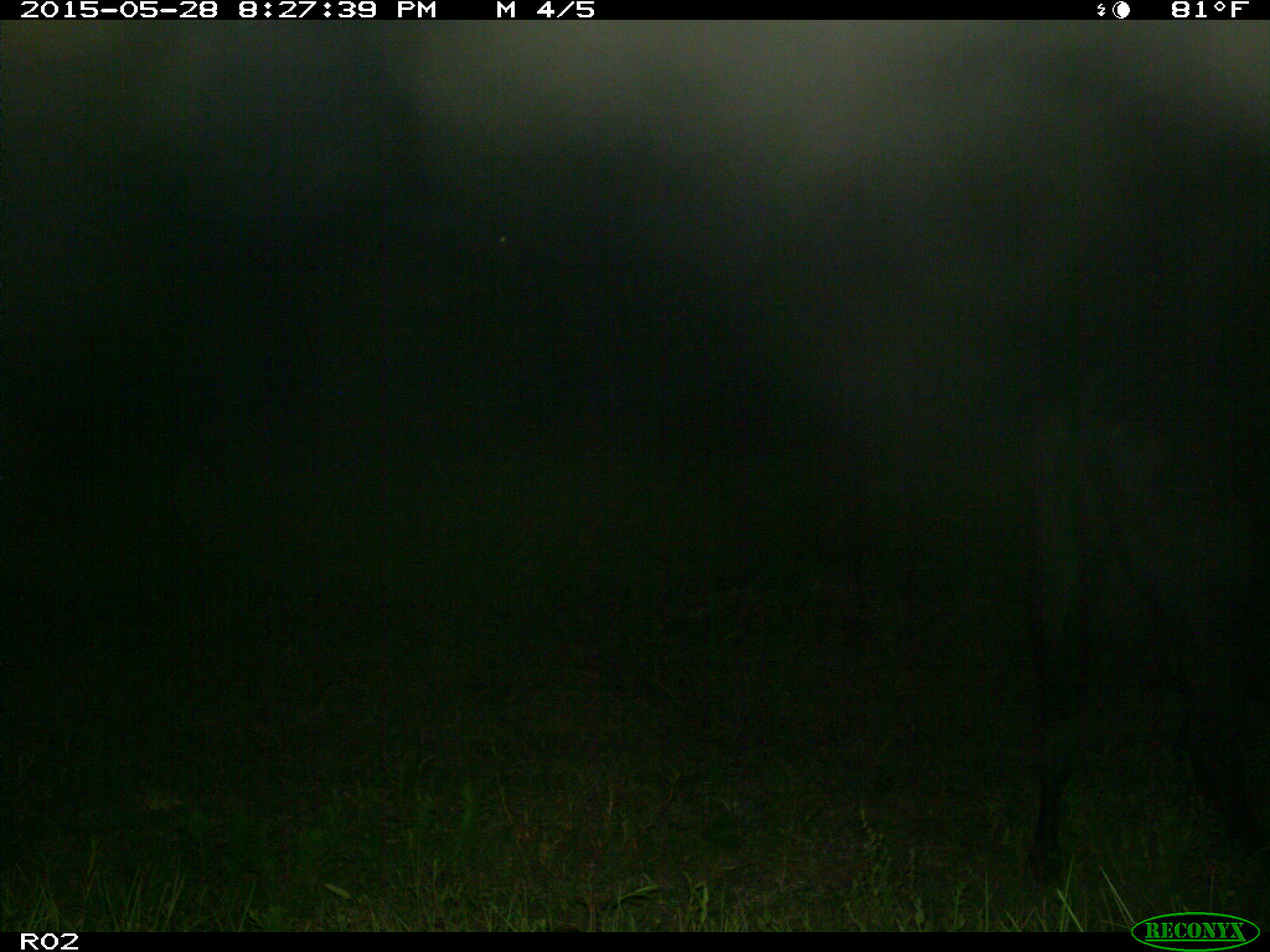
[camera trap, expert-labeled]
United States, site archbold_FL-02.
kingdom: Animalia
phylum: Chordata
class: Mammalia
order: Artiodactyla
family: Bovidae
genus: Bos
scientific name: Bos taurus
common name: domestic cow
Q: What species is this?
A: Bos taurus (domestic cow).